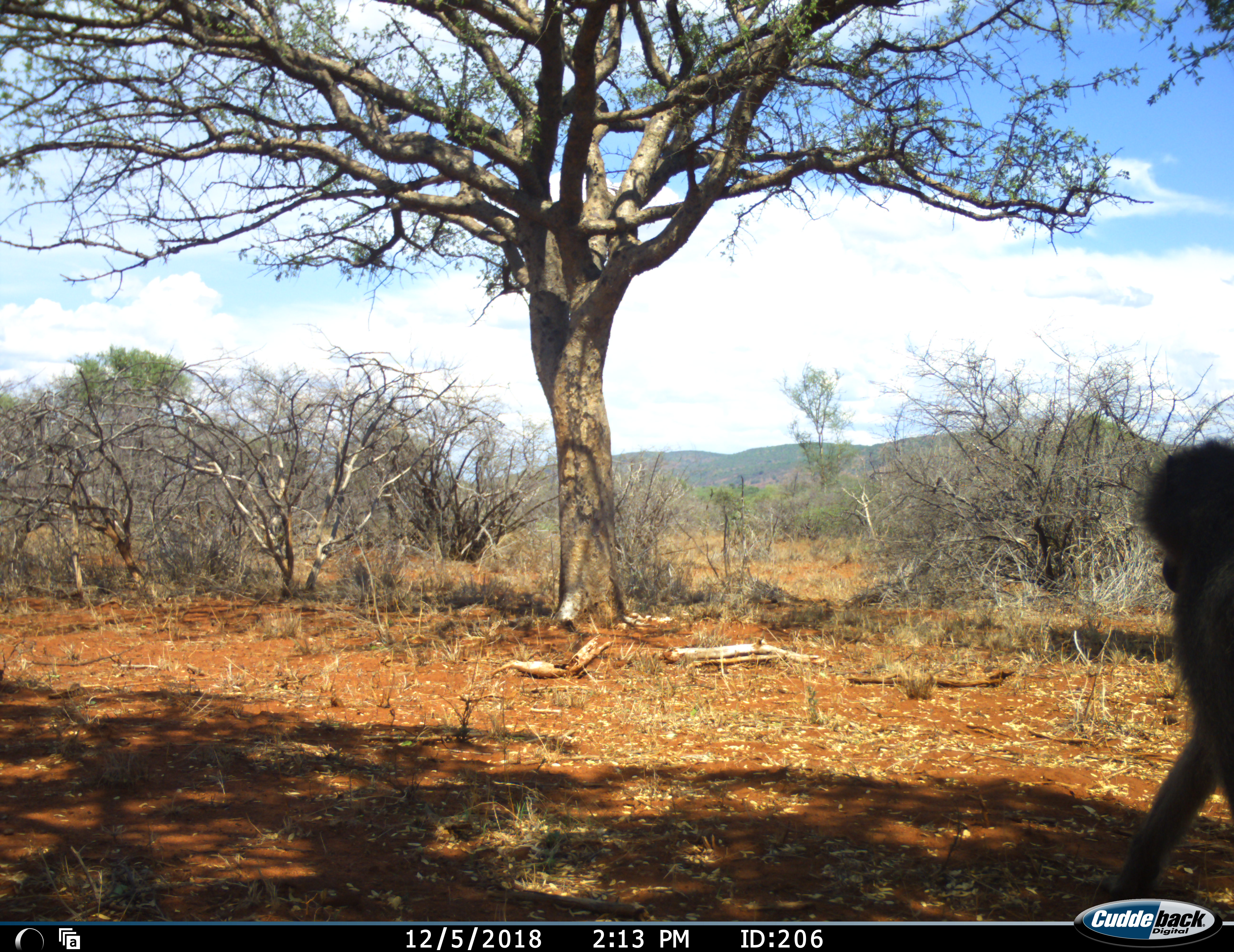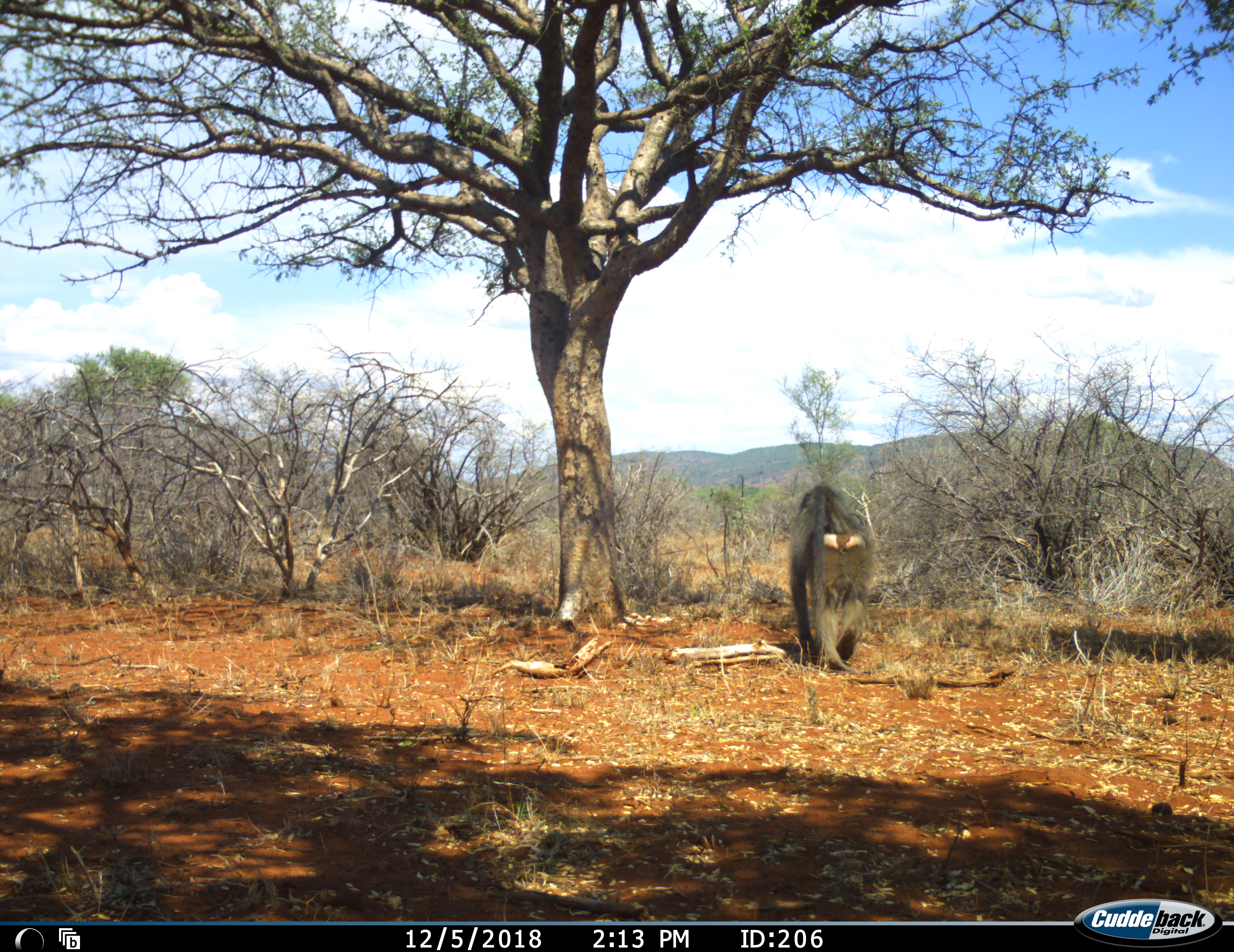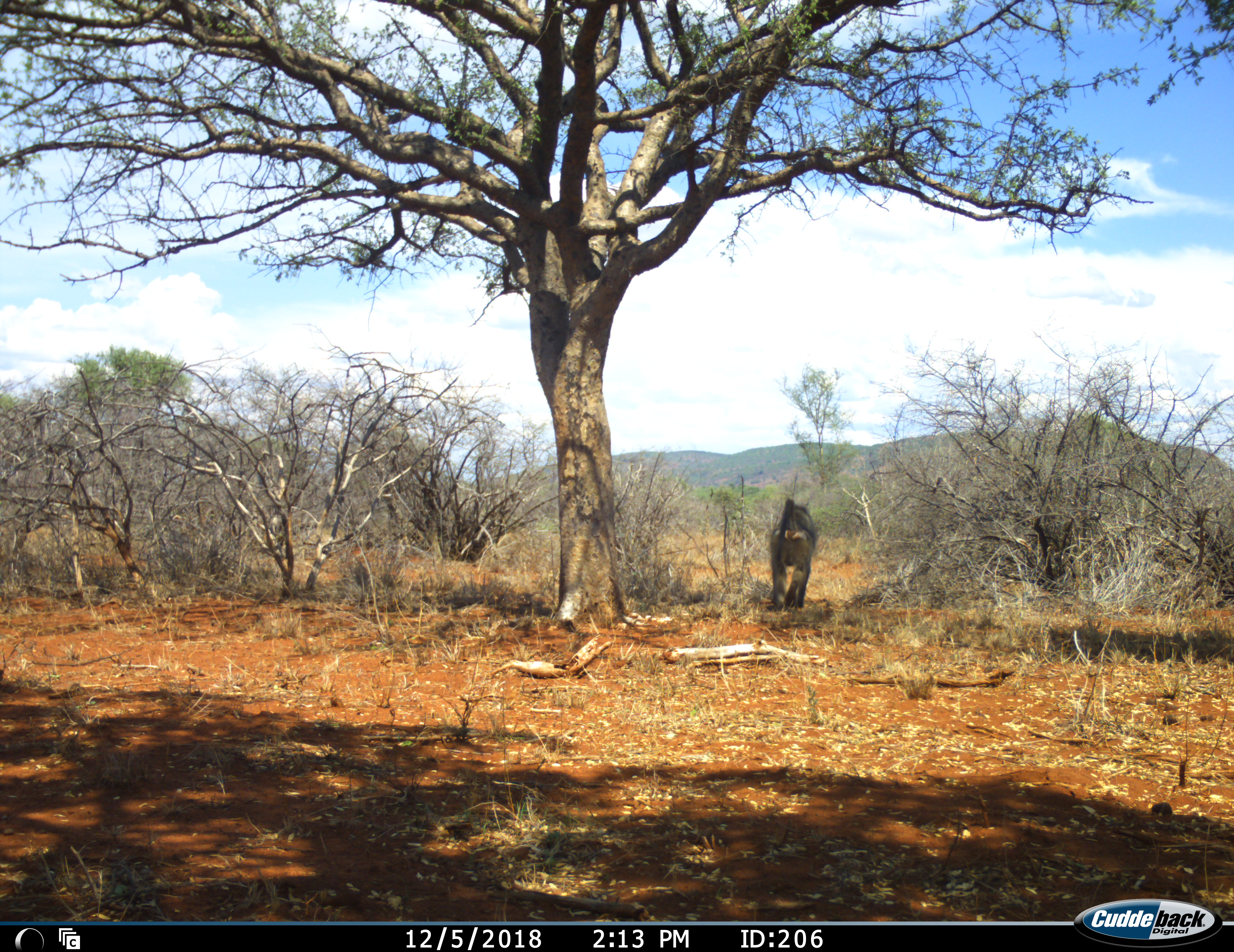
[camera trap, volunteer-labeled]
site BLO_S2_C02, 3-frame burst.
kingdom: Animalia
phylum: Chordata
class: Mammalia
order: Primates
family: Cercopithecidae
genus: Papio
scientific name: Papio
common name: baboon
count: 1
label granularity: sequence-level